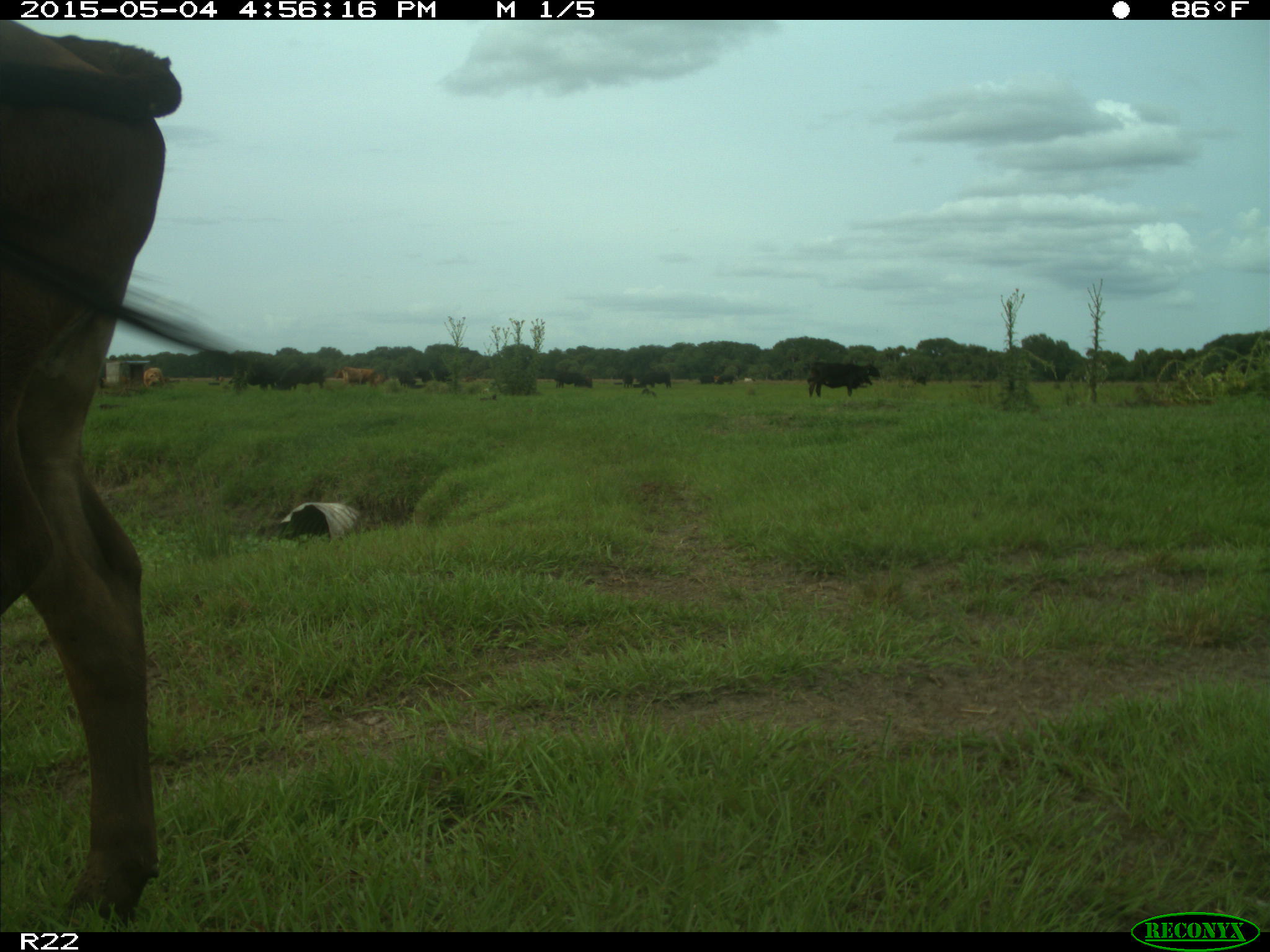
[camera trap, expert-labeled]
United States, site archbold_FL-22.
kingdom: Animalia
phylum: Chordata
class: Mammalia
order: Artiodactyla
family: Bovidae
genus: Bos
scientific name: Bos taurus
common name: domestic cow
Bos taurus (domestic cow).